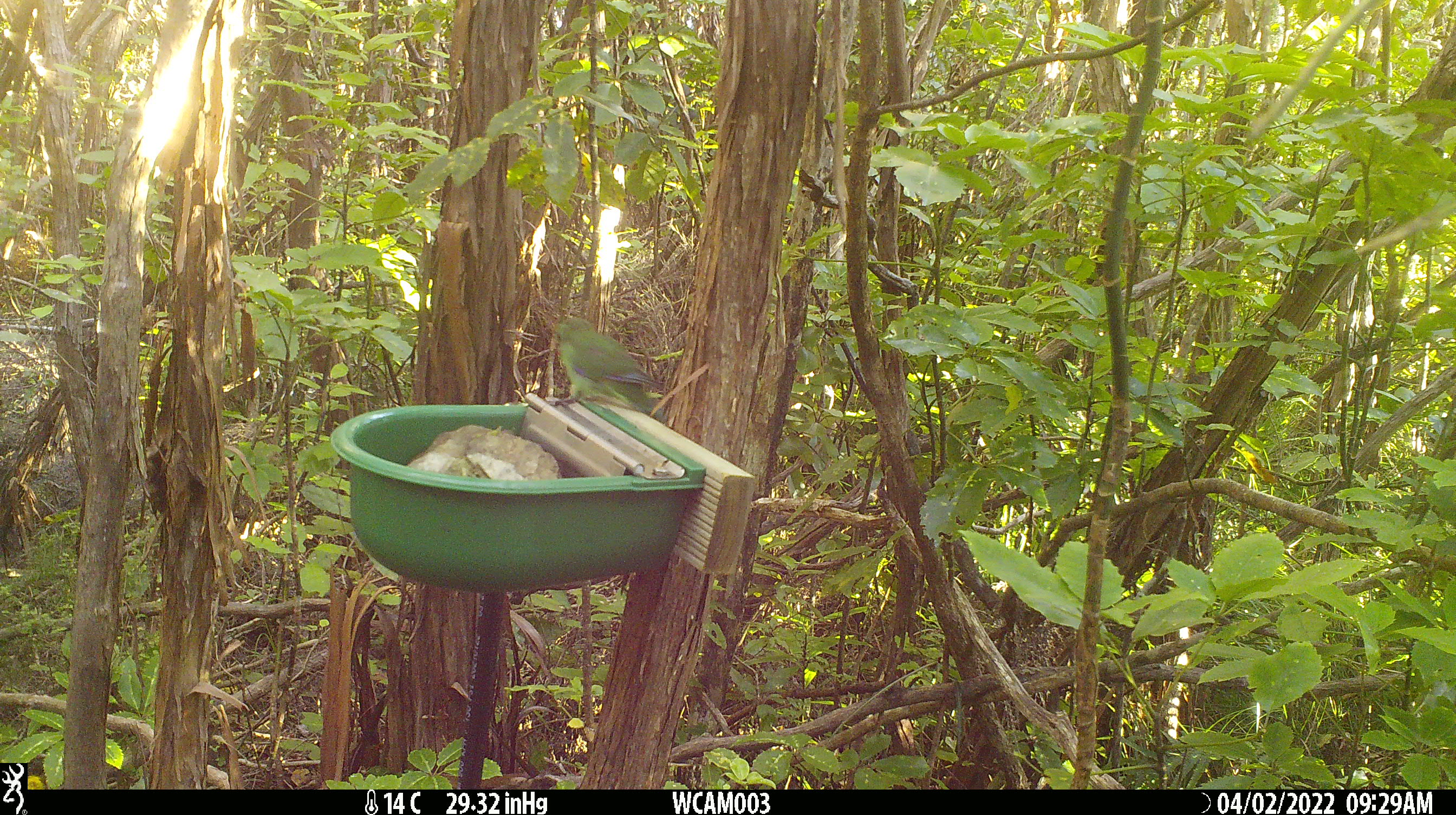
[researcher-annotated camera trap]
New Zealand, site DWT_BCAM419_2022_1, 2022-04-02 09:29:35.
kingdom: Animalia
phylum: Chordata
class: Aves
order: Psittaciformes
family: Psittaculidae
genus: Cyanoramphus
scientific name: Cyanoramphus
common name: parakeet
Parakeet (Cyanoramphus).